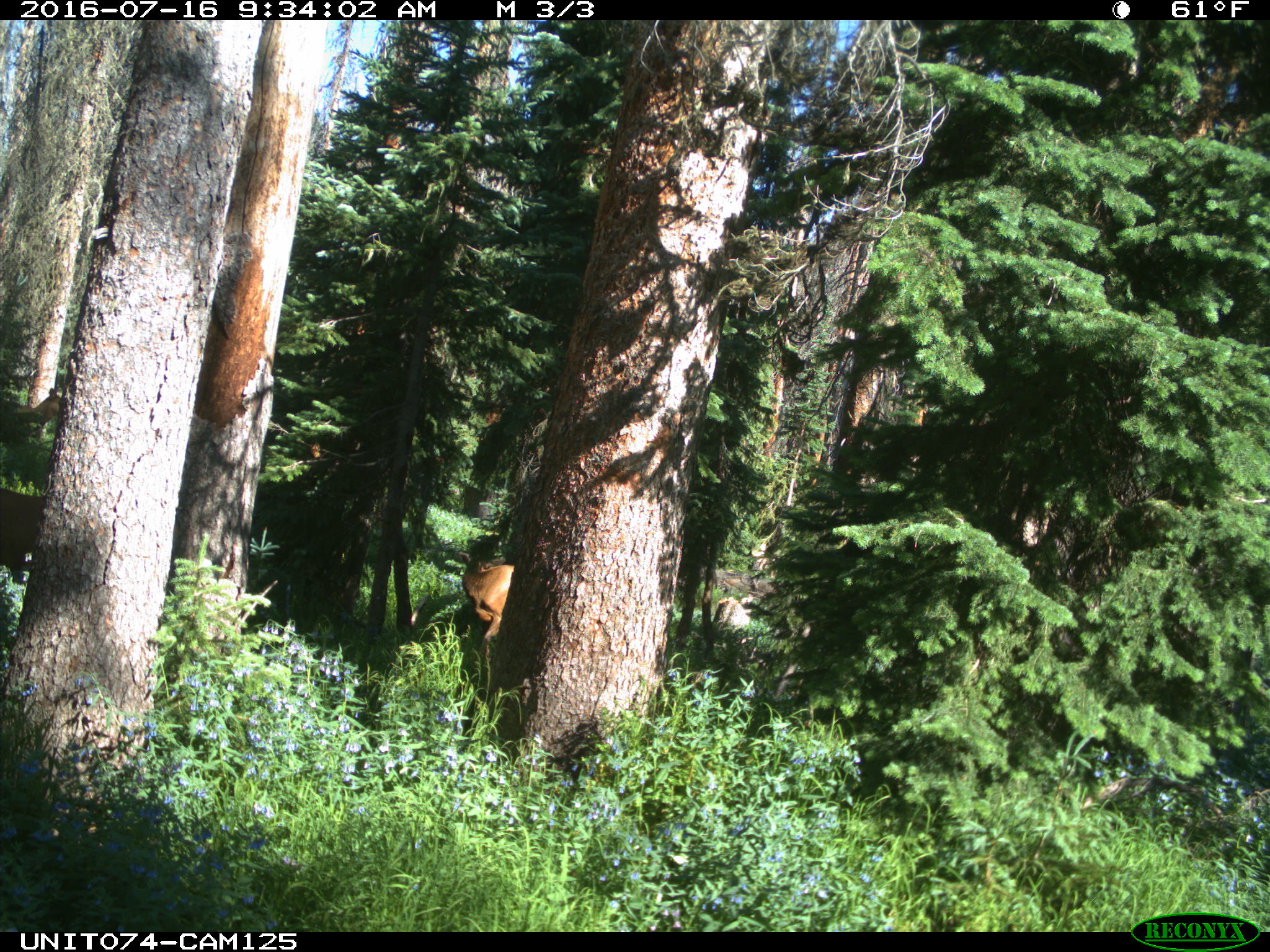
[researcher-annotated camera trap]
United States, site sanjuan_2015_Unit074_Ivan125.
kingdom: Animalia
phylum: Chordata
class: Mammalia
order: Artiodactyla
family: Cervidae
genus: Cervus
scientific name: Cervus elaphus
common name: red deer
Cervus elaphus (red deer).